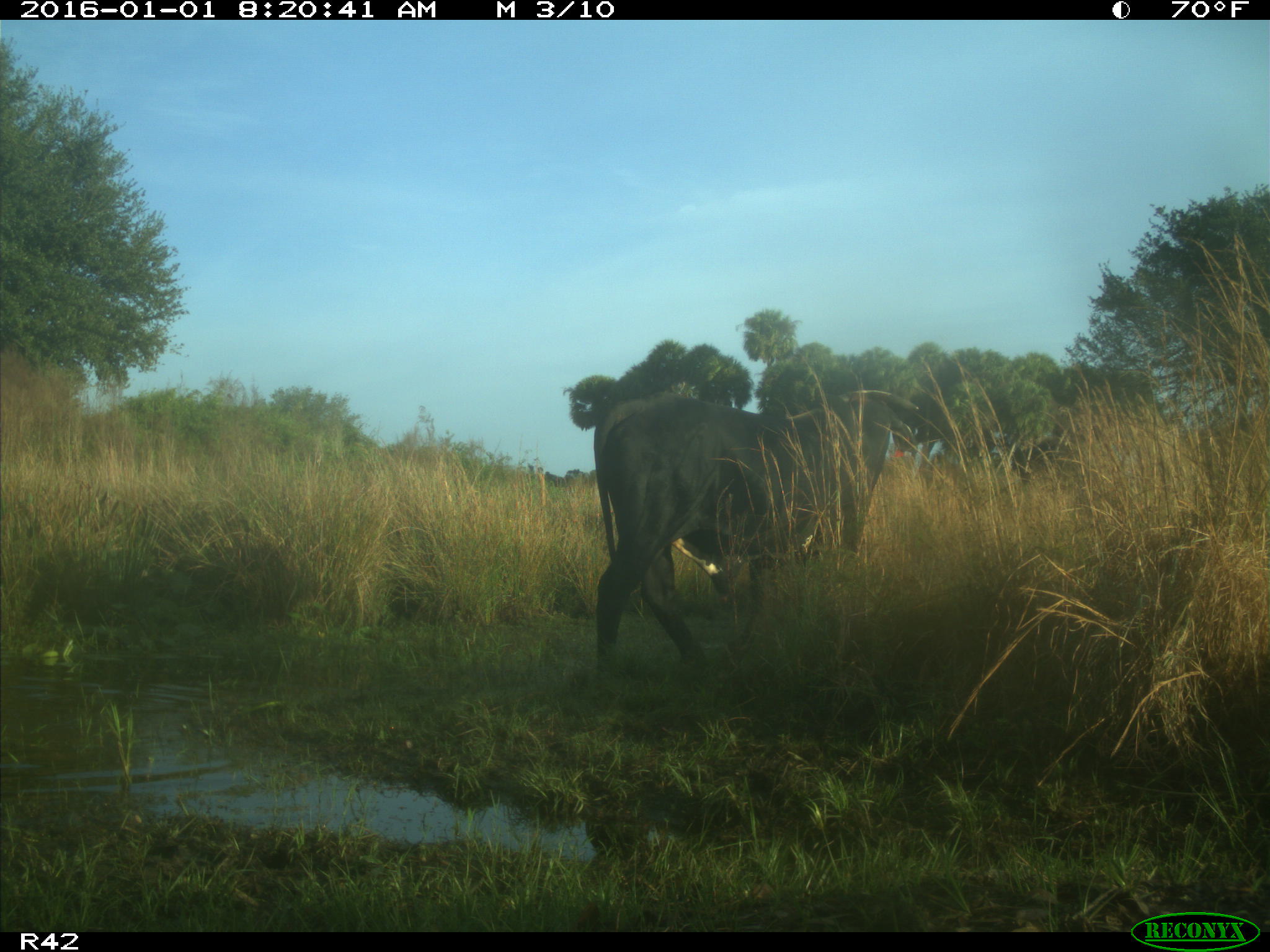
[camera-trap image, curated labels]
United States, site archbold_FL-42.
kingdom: Animalia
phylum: Chordata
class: Mammalia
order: Artiodactyla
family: Bovidae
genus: Bos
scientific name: Bos taurus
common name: domestic cow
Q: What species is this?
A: Bos taurus (domestic cow).